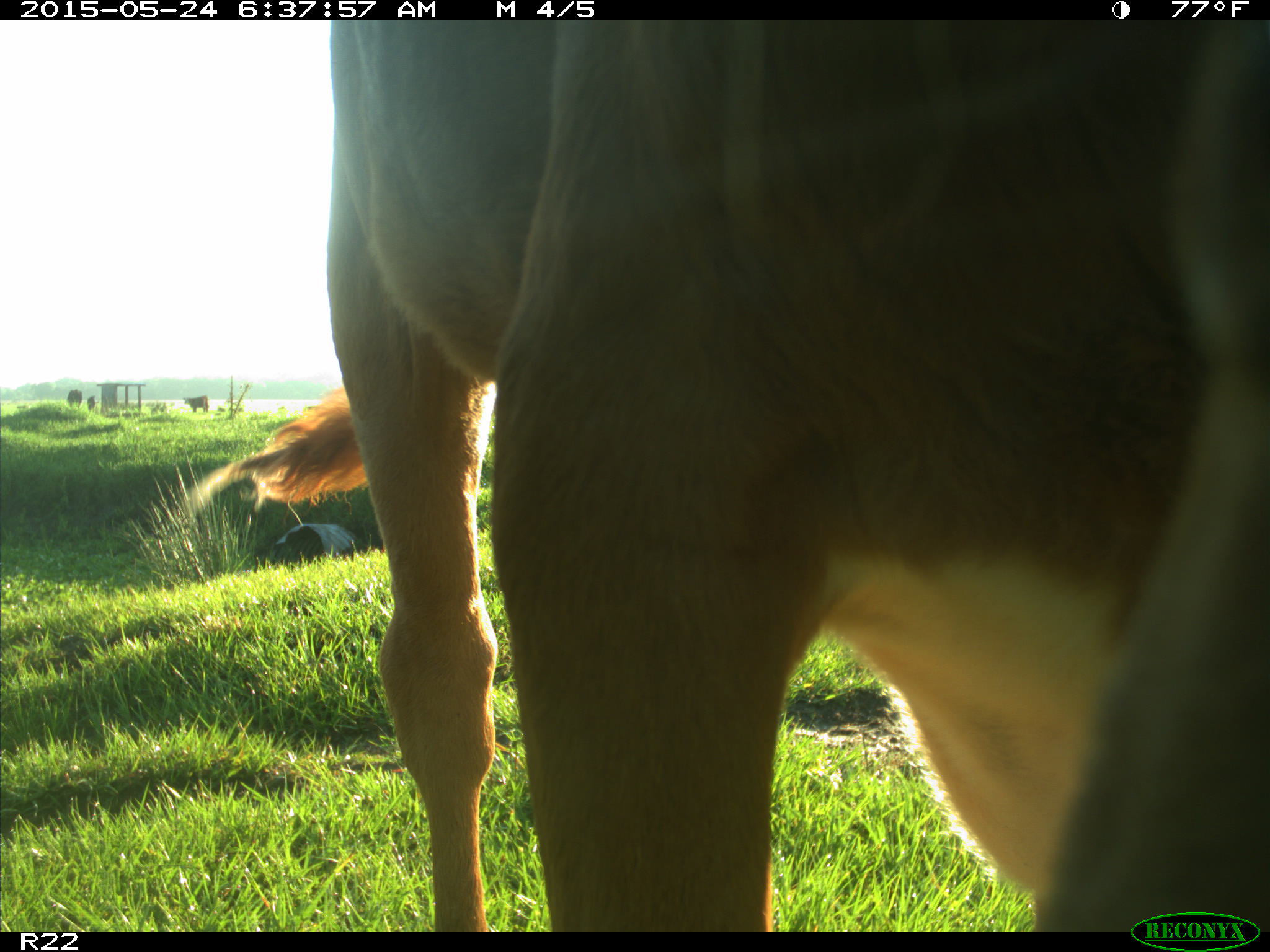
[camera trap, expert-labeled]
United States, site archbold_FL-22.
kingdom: Animalia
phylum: Chordata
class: Mammalia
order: Artiodactyla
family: Bovidae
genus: Bos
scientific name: Bos taurus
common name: domestic cow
Bos taurus (domestic cow).